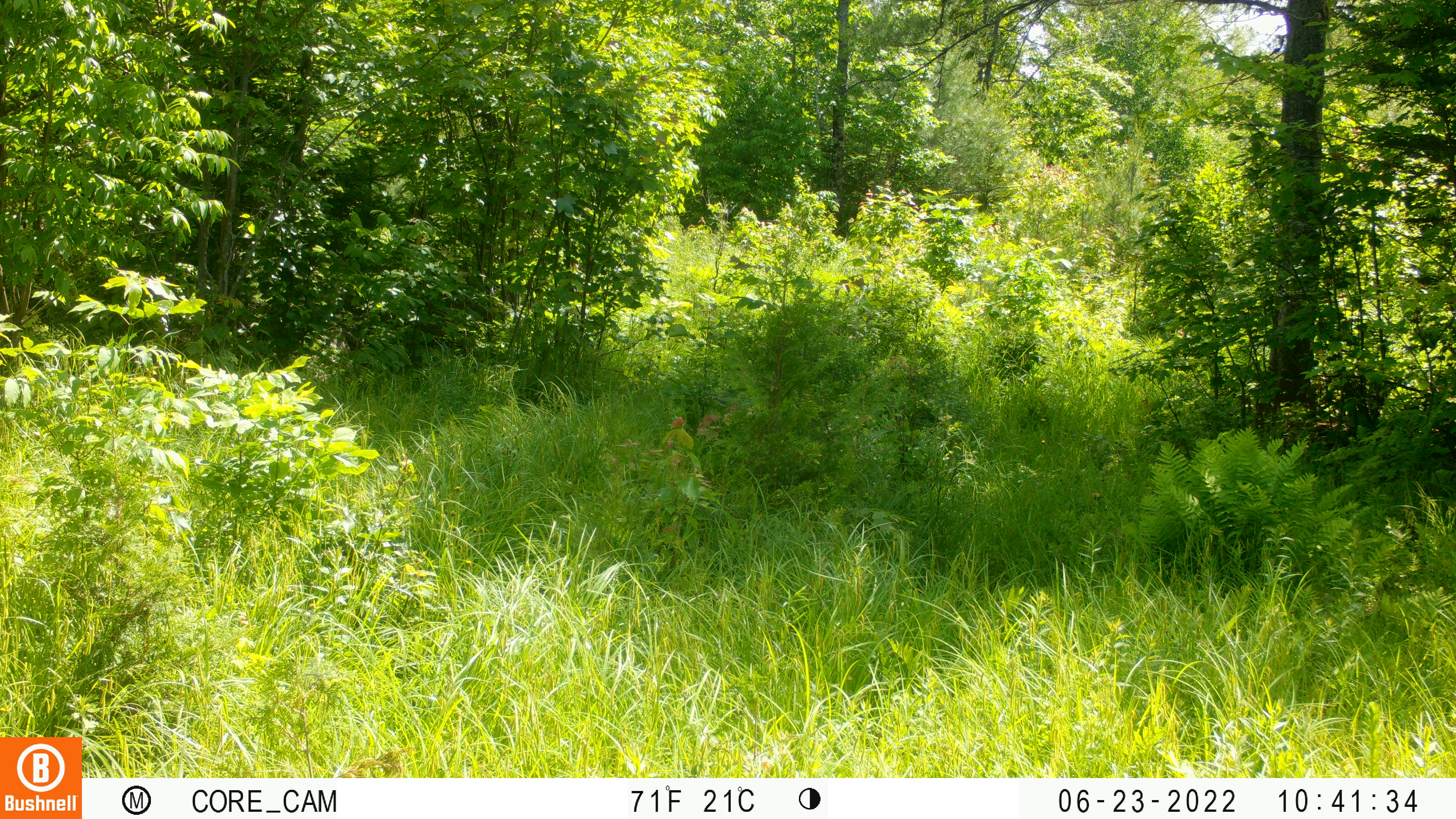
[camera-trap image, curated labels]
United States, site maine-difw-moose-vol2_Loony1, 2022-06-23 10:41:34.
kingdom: Animalia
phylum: Chordata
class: Mammalia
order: Artiodactyla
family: Cervidae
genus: Alces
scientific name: Alces alces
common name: moose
Moose (Alces alces).